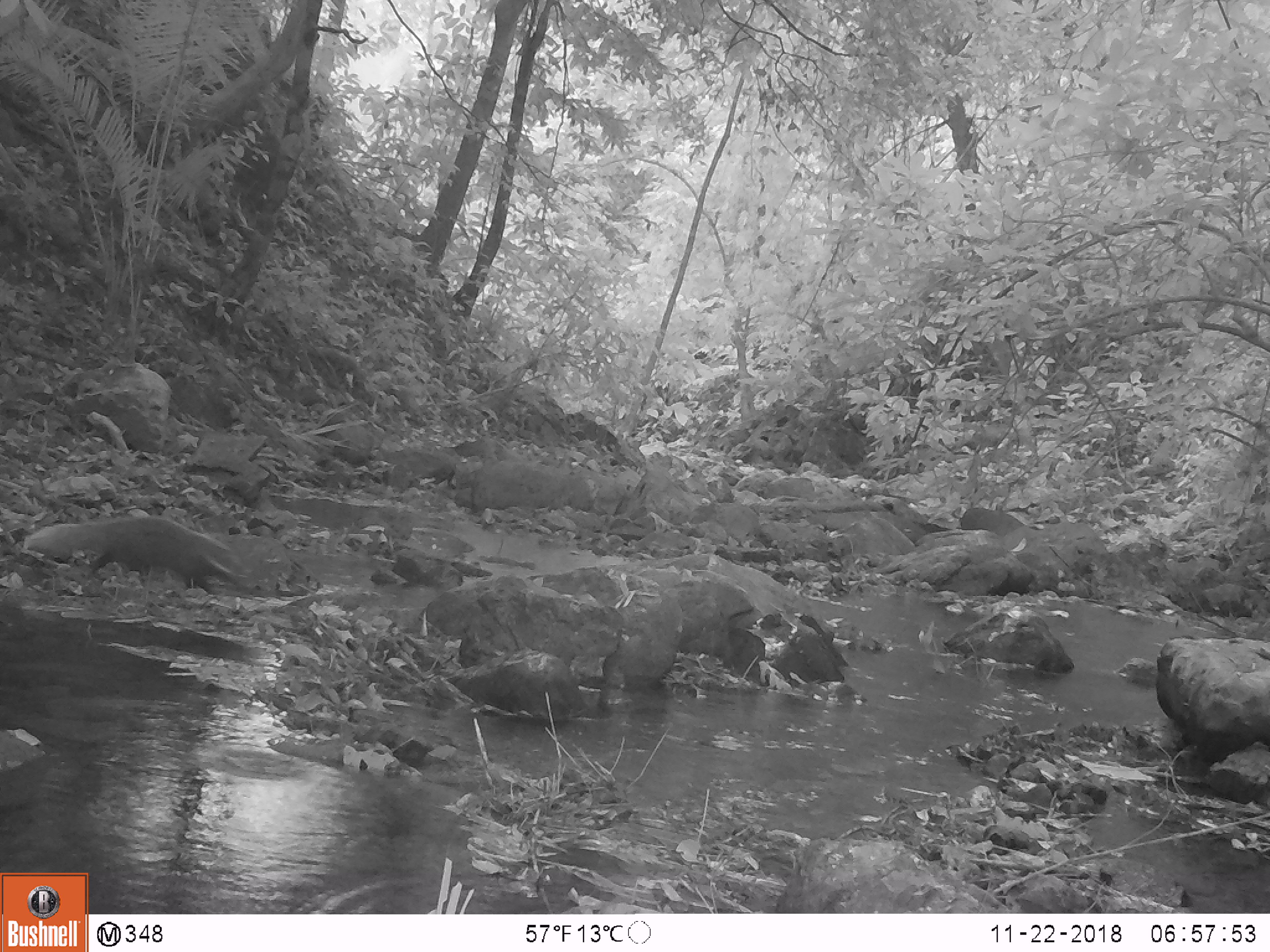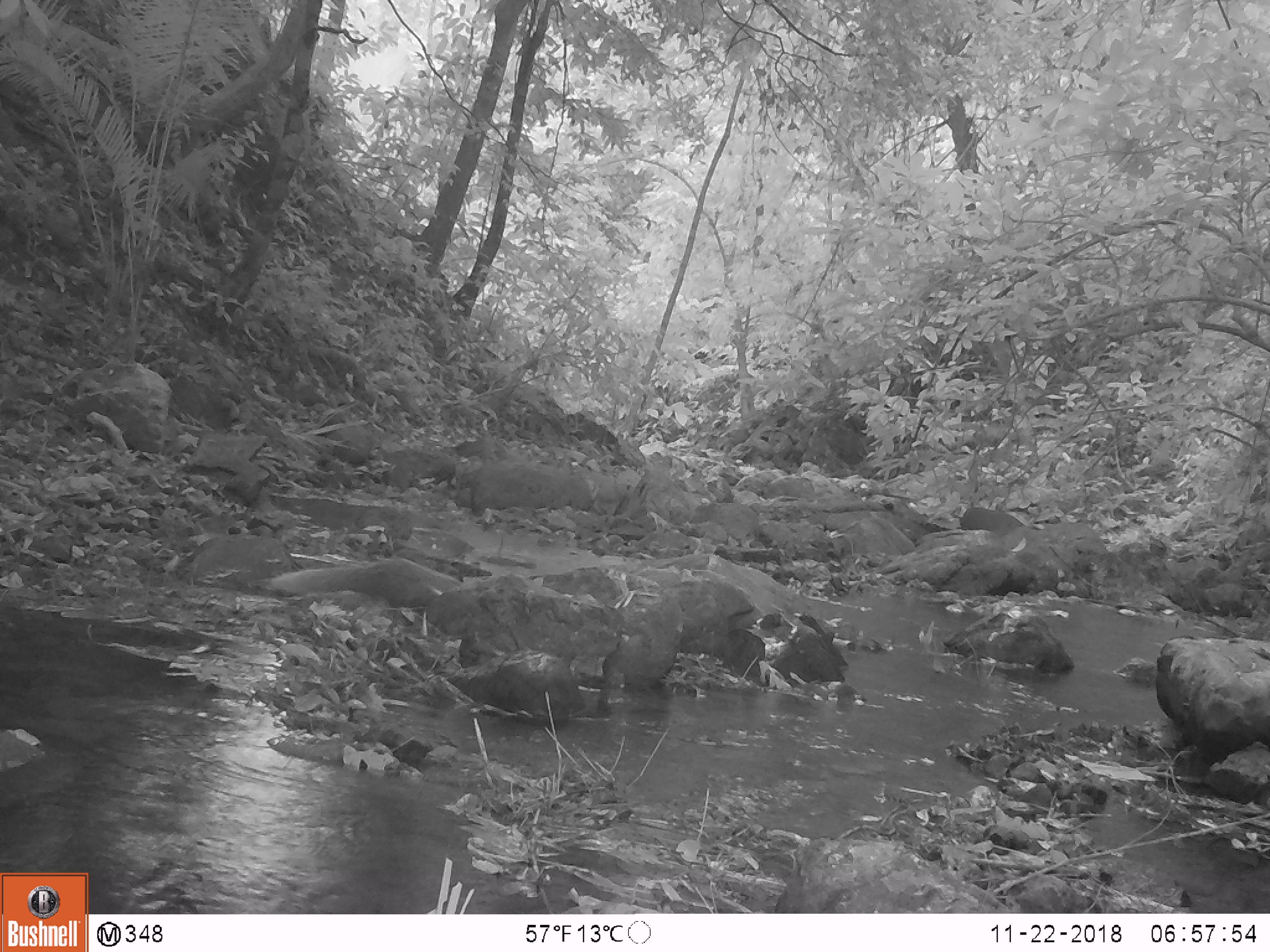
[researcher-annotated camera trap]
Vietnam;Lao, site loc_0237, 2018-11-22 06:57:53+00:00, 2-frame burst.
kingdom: Animalia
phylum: Chordata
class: Mammalia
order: Carnivora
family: Herpestidae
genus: Urva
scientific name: Urva urva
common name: crab-eating mongoose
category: crab eating mongoose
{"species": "crab eating mongoose (crab-eating mongoose) (Urva urva)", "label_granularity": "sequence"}